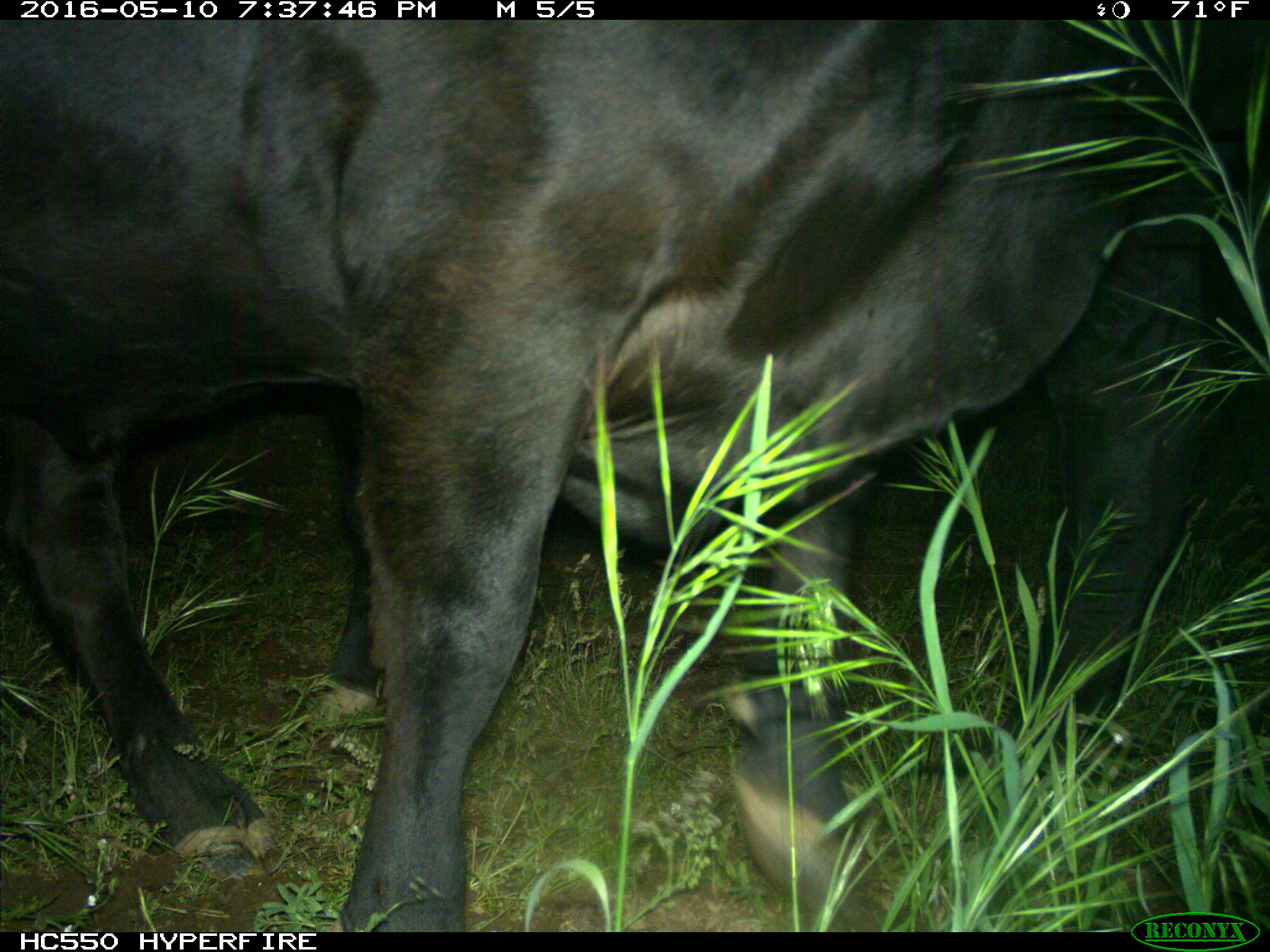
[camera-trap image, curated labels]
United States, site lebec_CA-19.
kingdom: Animalia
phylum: Chordata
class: Mammalia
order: Artiodactyla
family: Bovidae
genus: Bos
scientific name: Bos taurus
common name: domestic cow